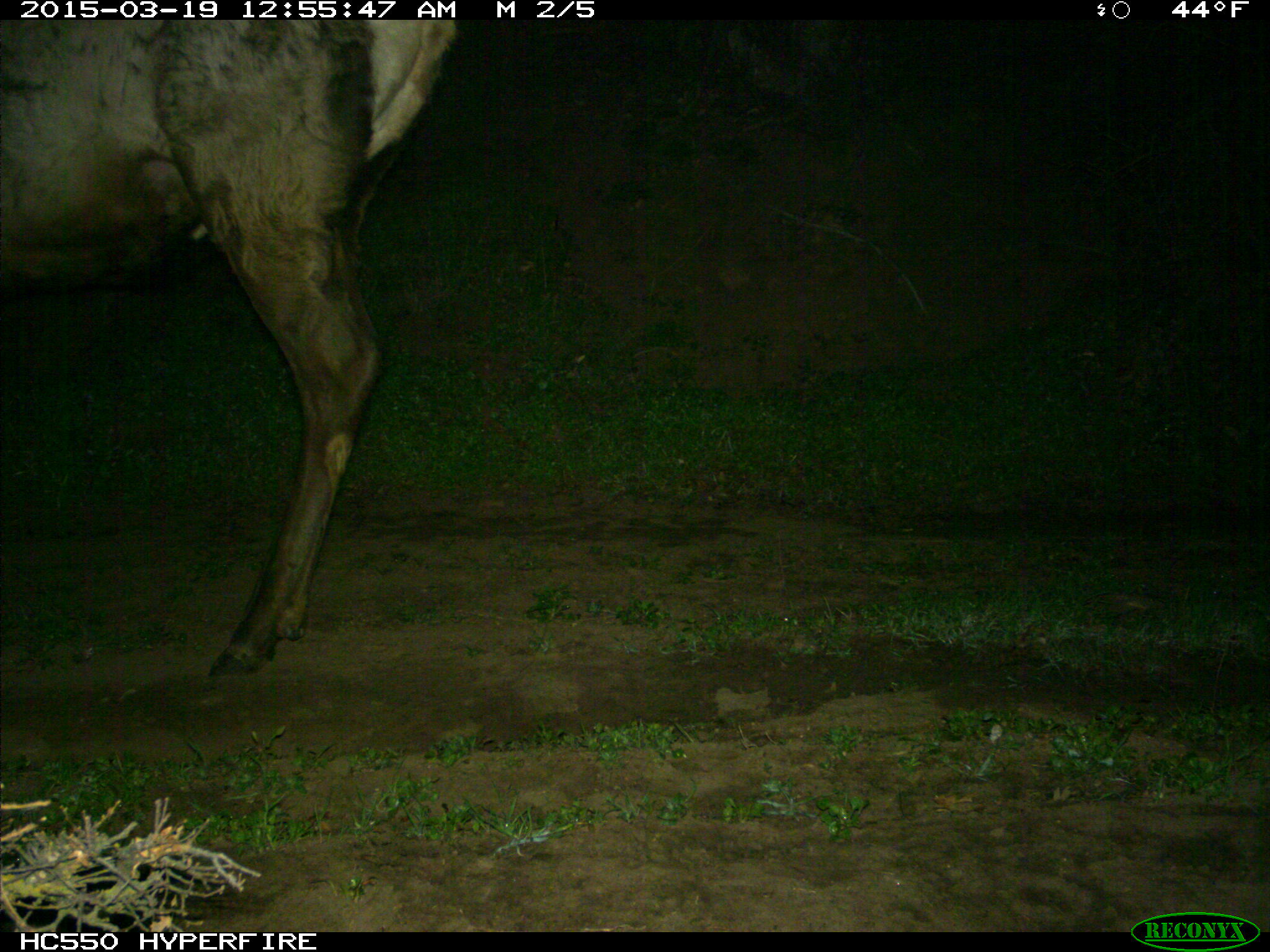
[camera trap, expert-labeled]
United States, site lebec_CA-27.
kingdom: Animalia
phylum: Chordata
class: Mammalia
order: Artiodactyla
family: Cervidae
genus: Cervus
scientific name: Cervus canadensis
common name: elk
Cervus canadensis (elk).